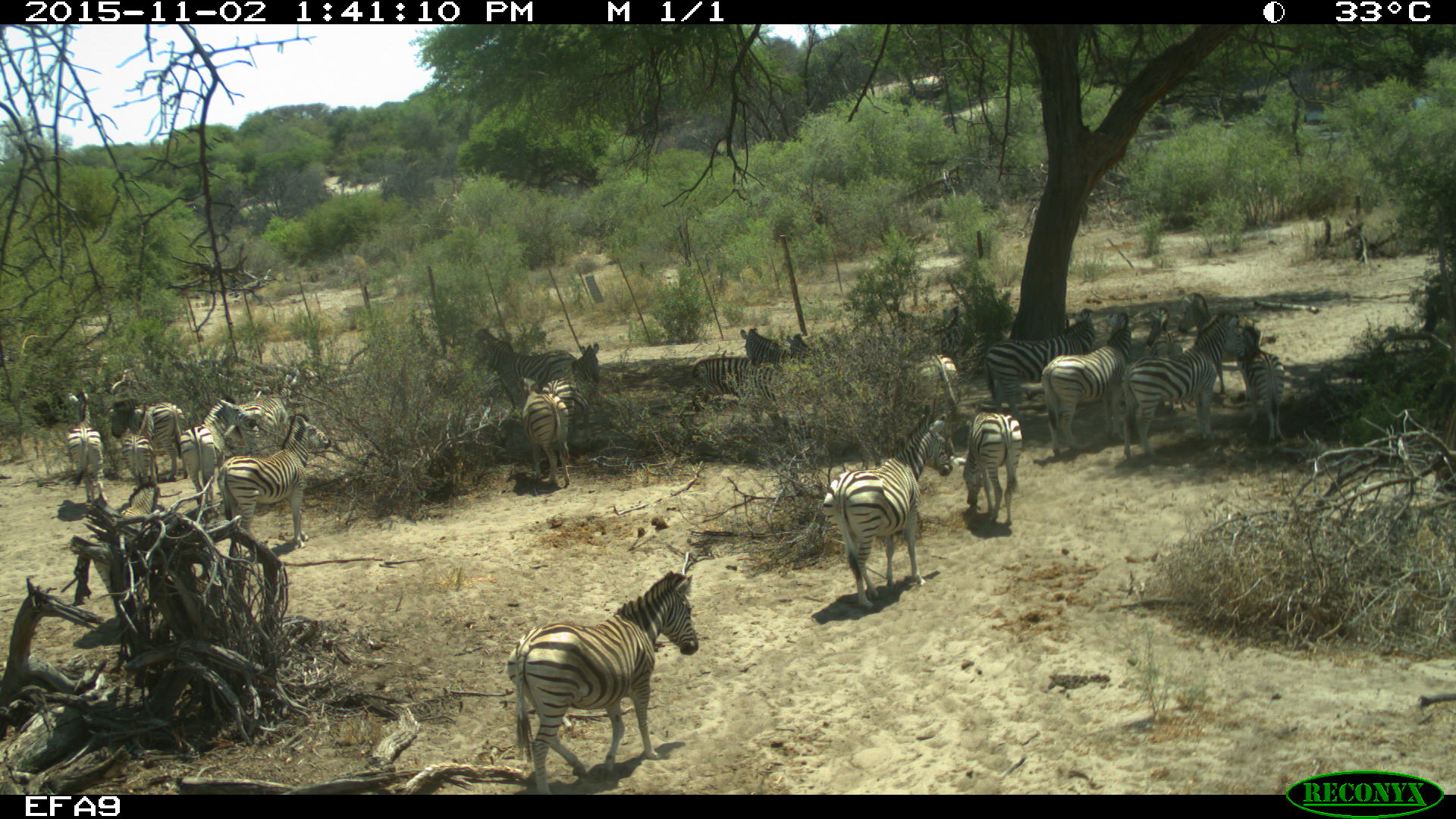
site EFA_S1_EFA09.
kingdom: Animalia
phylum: Chordata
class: Mammalia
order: Perissodactyla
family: Equidae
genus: Equus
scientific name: Equus quagga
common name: plains zebra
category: zebraplains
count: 11-50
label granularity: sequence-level